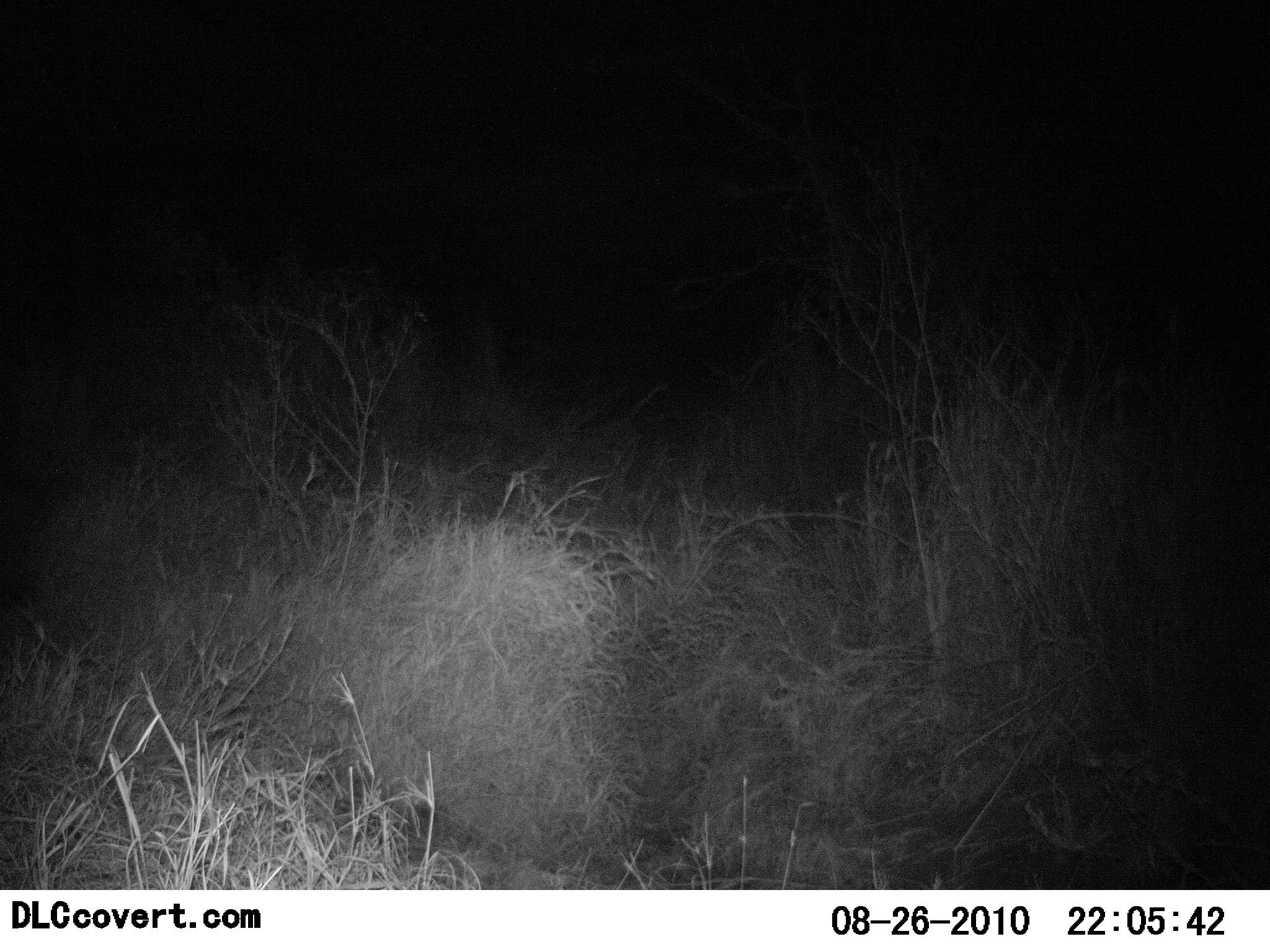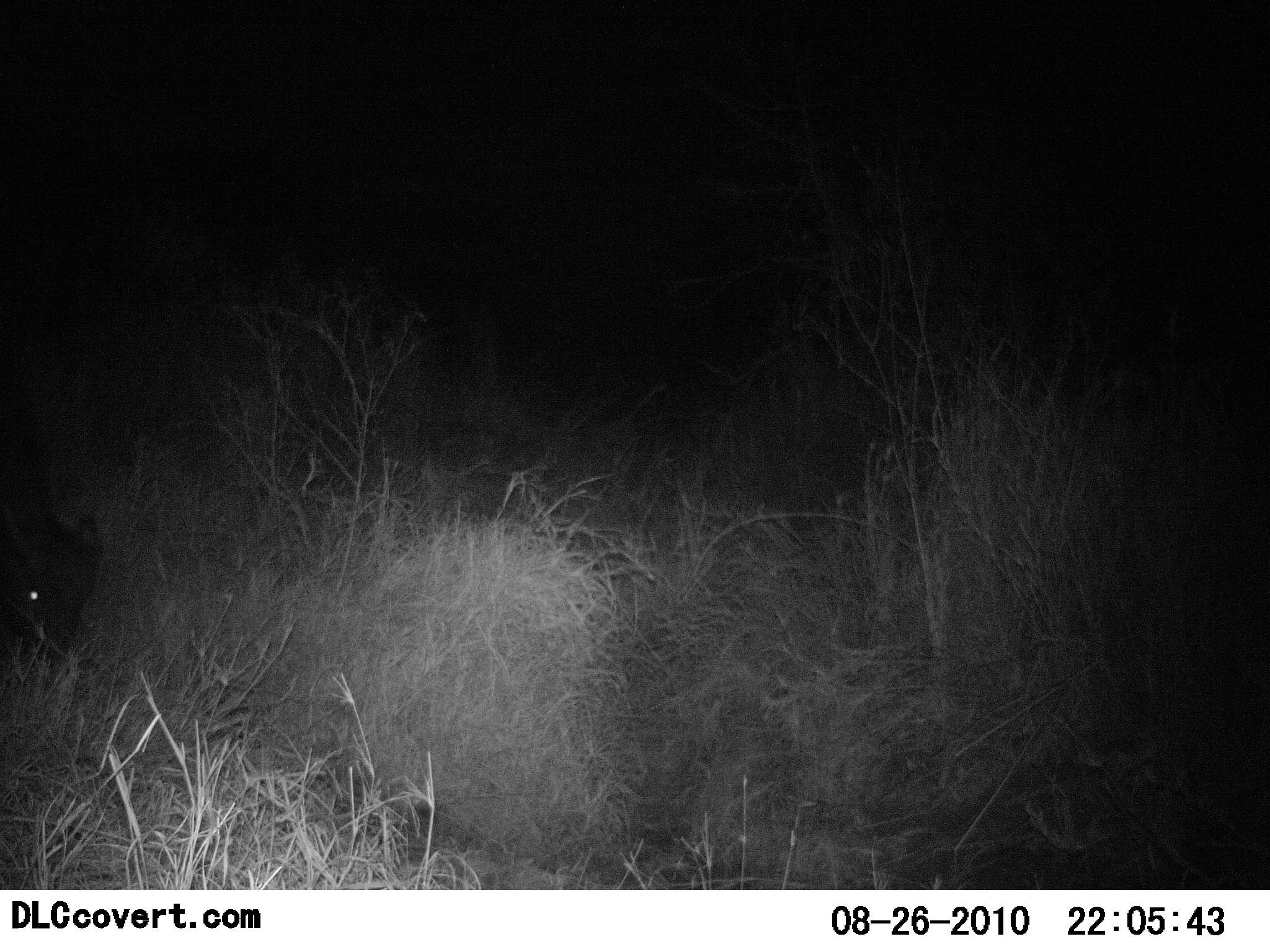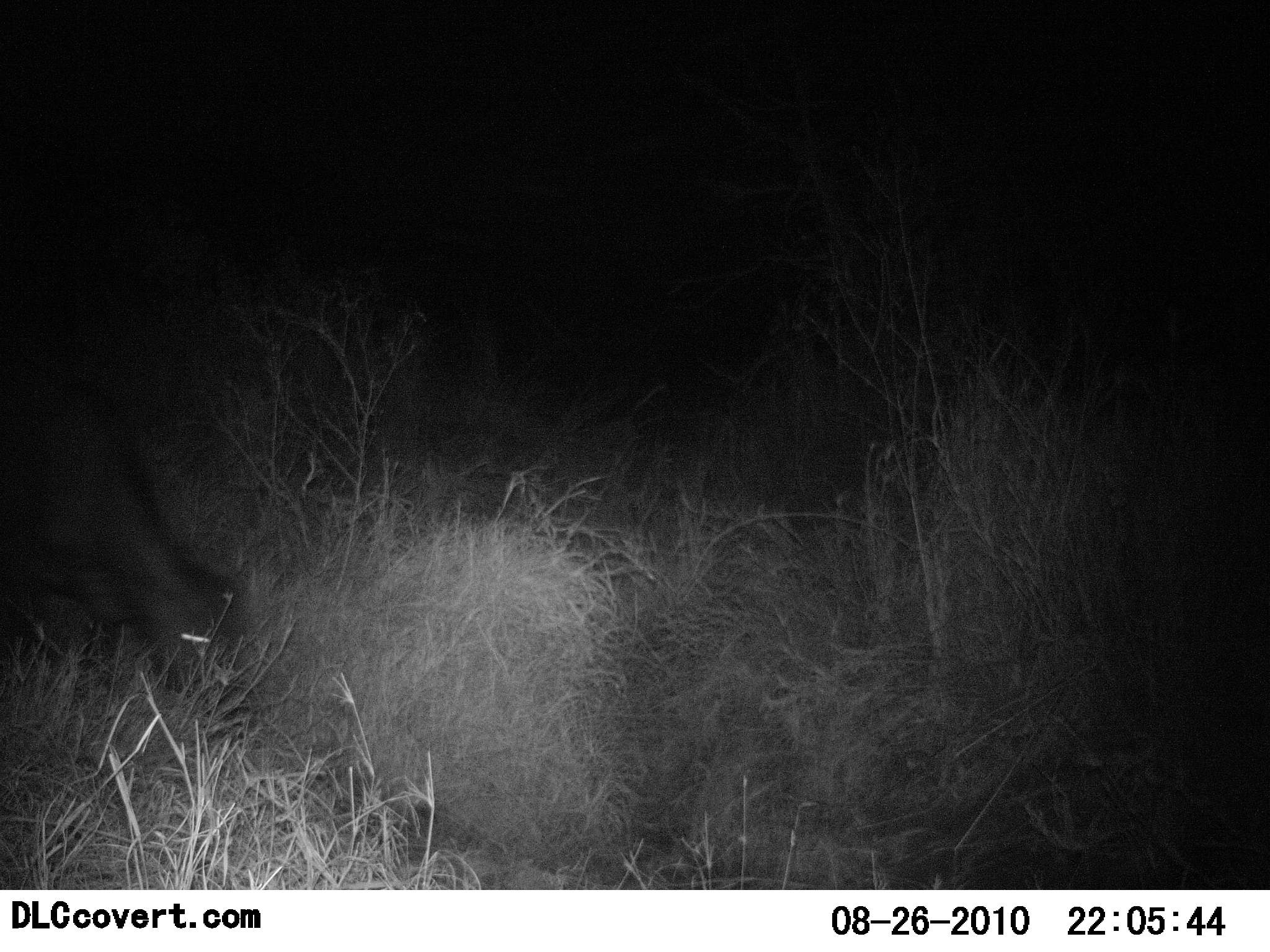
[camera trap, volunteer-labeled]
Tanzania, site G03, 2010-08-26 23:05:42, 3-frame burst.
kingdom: Animalia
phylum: Chordata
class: Mammalia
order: Artiodactyla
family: Bovidae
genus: Kobus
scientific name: Kobus ellipsiprymnus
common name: waterbuck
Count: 1.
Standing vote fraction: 0%.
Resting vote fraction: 0%.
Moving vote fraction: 100%.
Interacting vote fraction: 0%.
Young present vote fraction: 0%.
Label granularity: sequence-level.